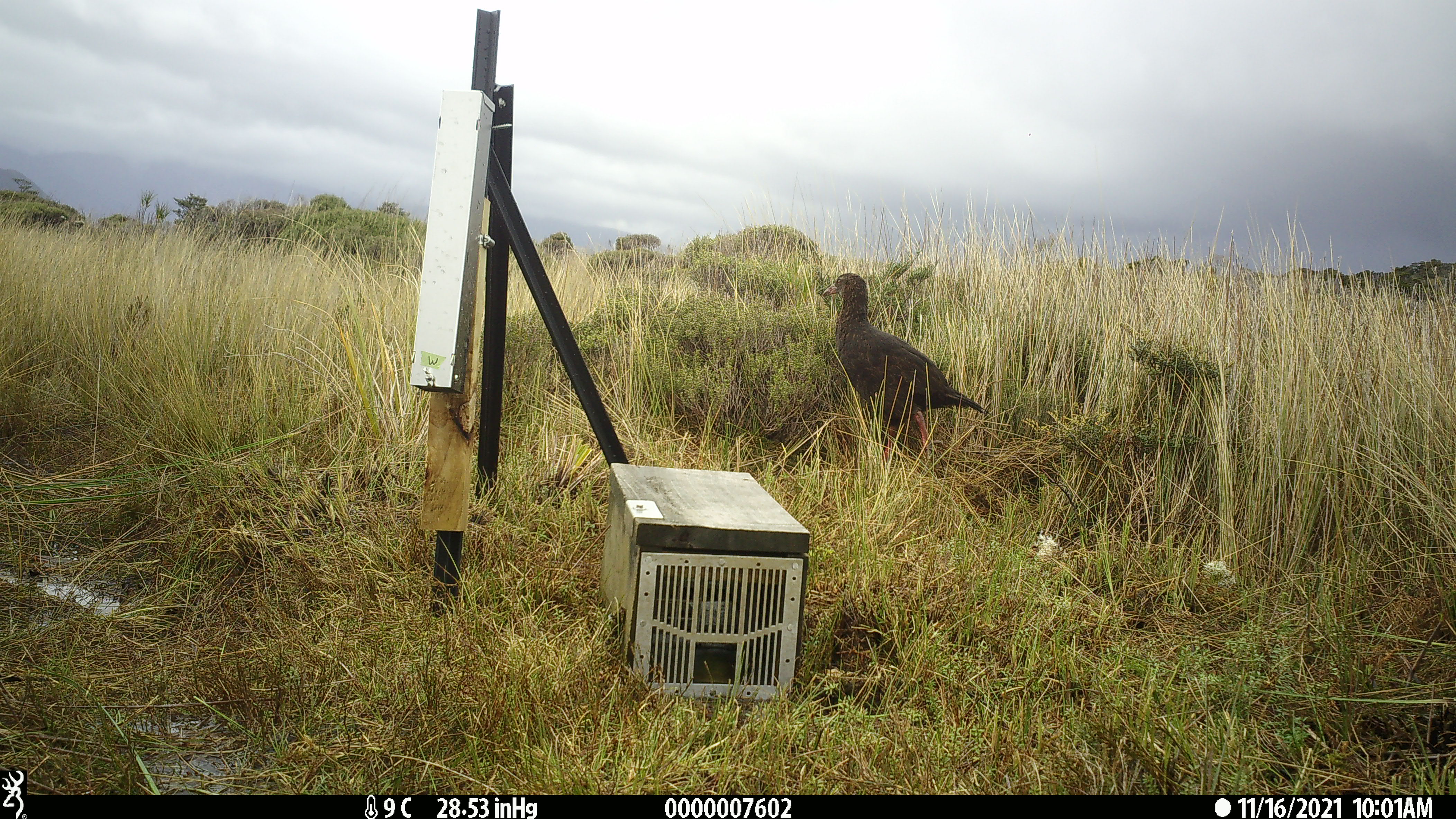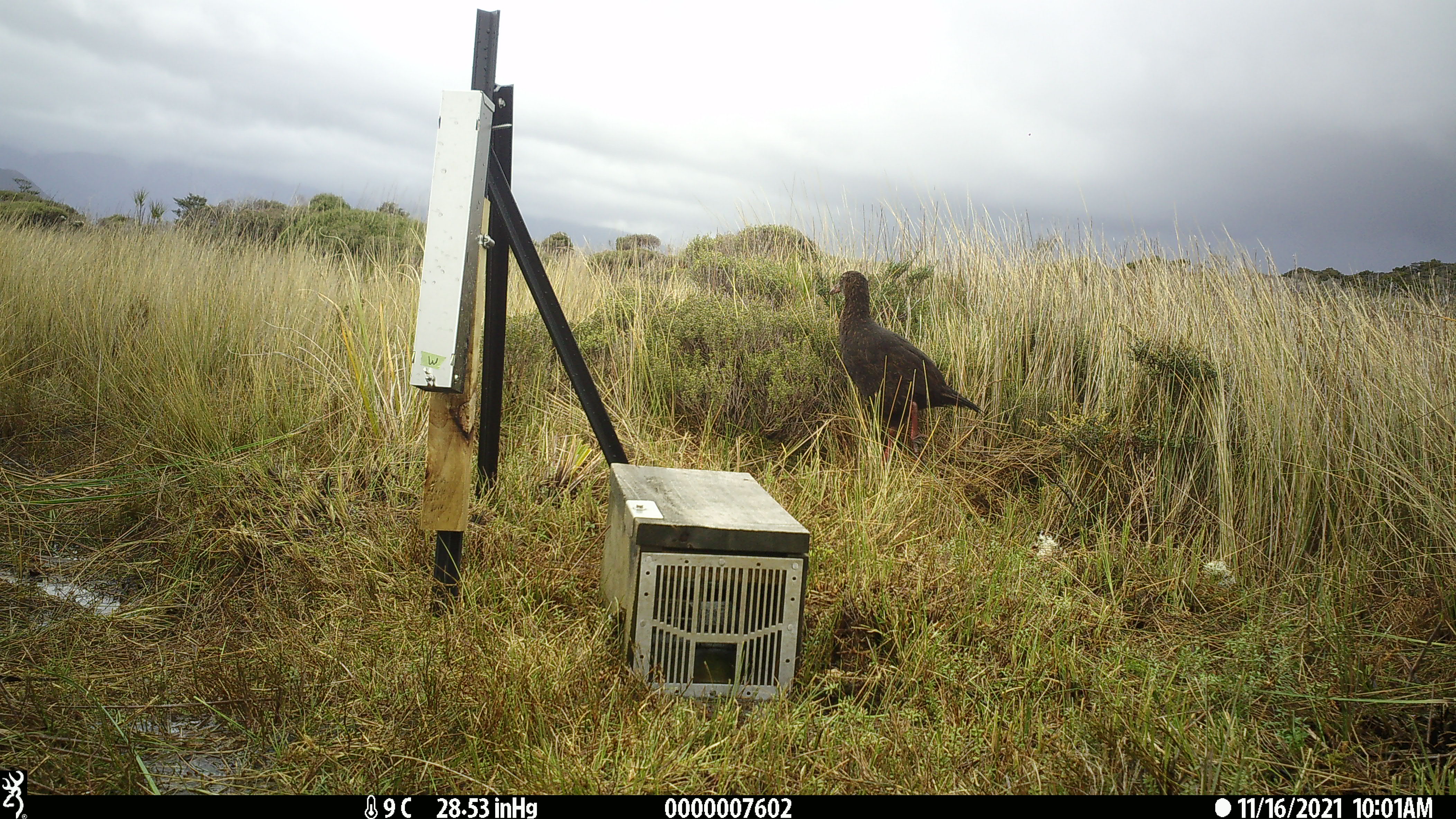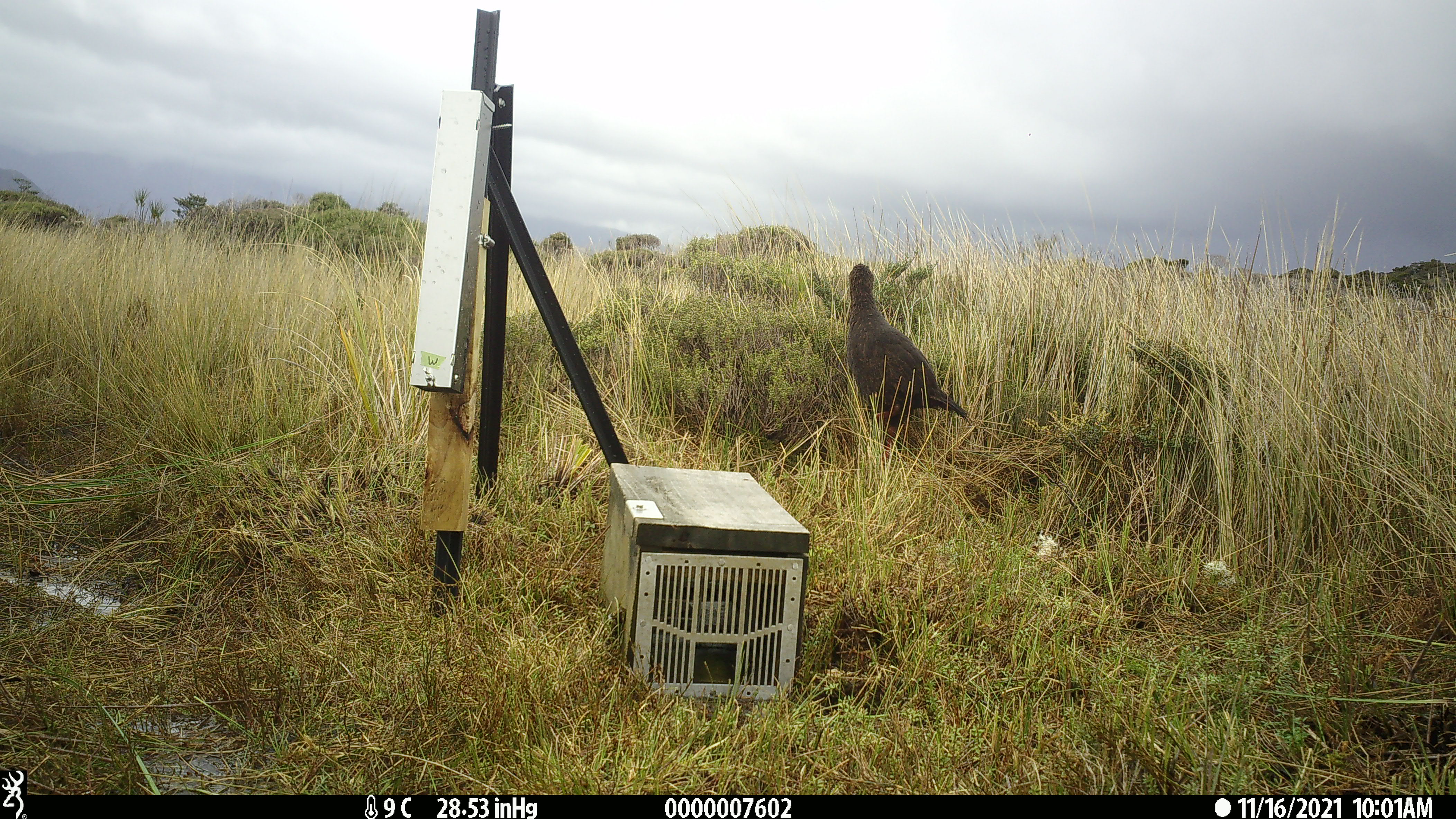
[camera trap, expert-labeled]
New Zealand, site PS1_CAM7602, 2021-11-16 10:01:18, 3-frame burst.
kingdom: Animalia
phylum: Chordata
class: Aves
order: Gruiformes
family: Rallidae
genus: Gallirallus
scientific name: Gallirallus australis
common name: weka